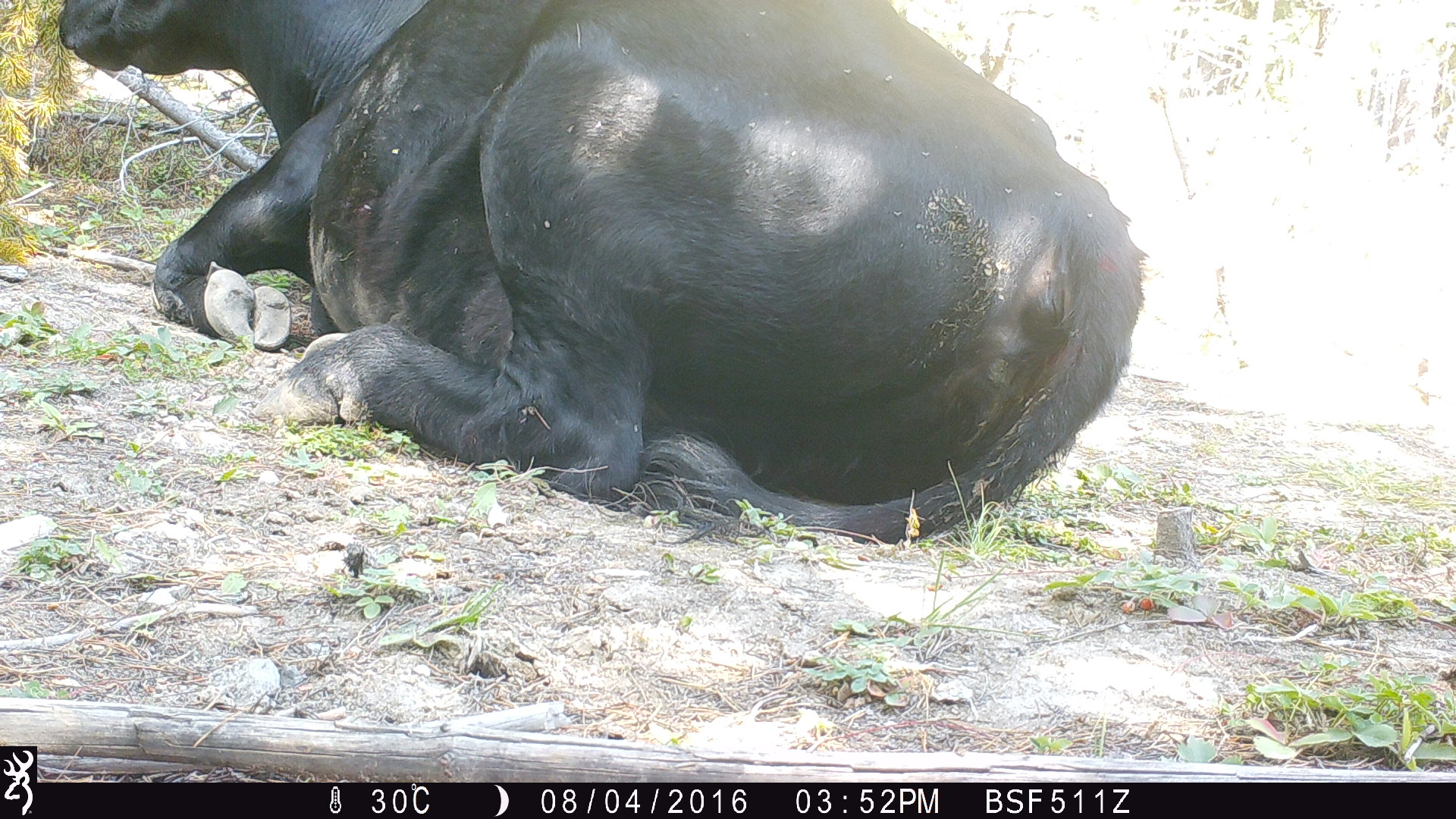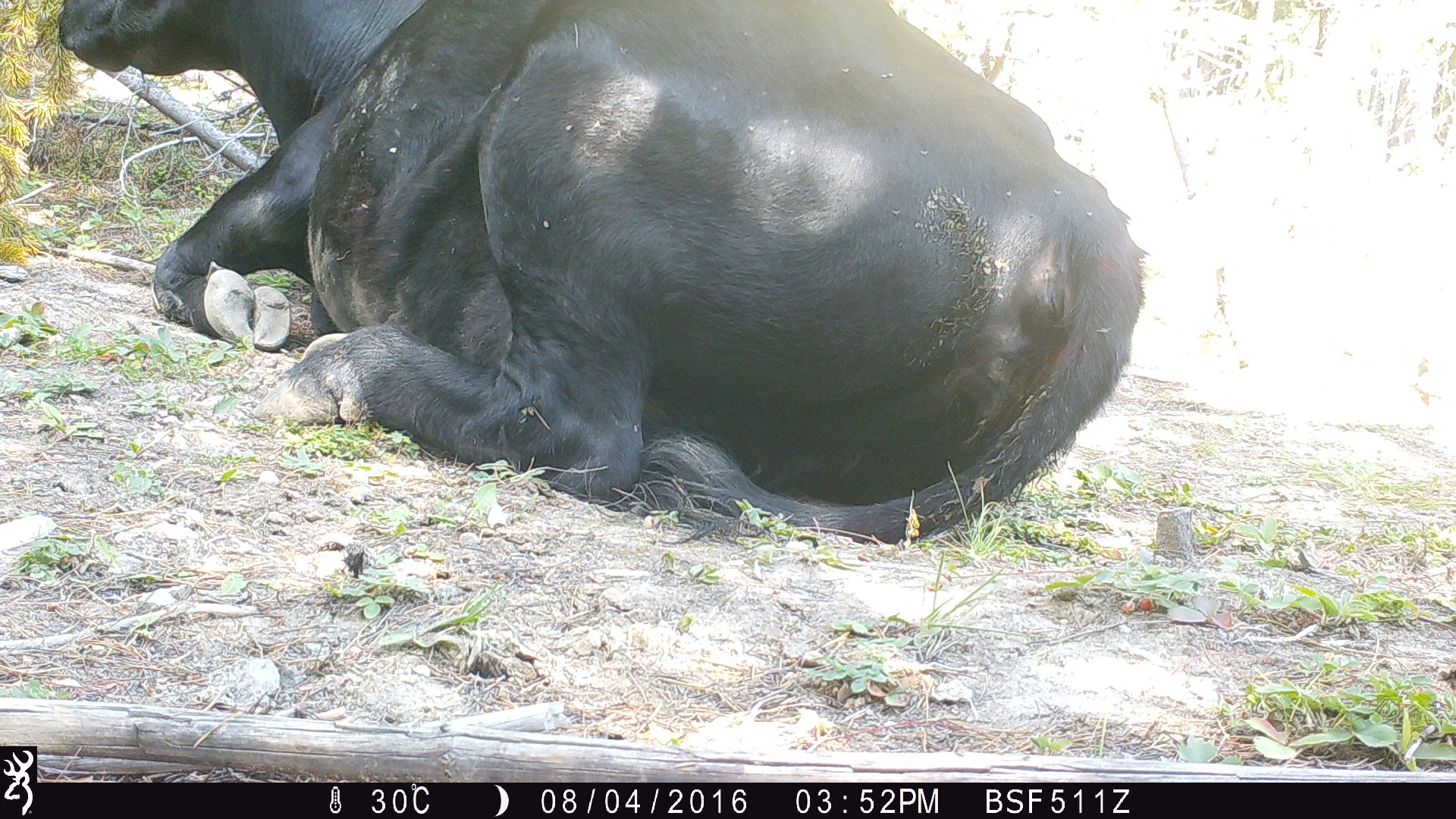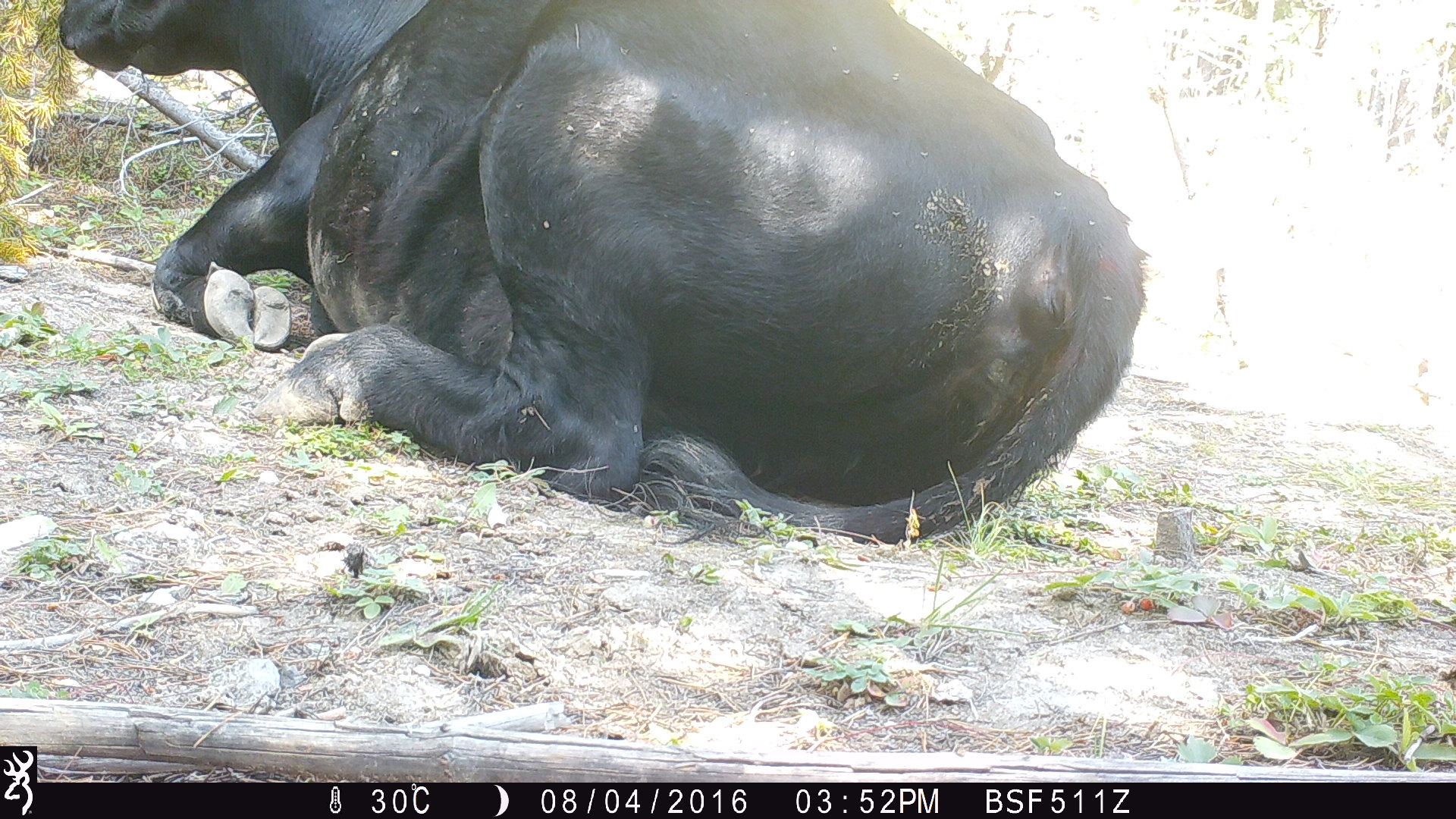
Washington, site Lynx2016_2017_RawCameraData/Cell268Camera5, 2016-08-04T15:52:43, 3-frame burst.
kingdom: Animalia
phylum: Chordata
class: Mammalia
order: Artiodactyla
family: Bovidae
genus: Bos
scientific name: Bos taurus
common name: domestic cattle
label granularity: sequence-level